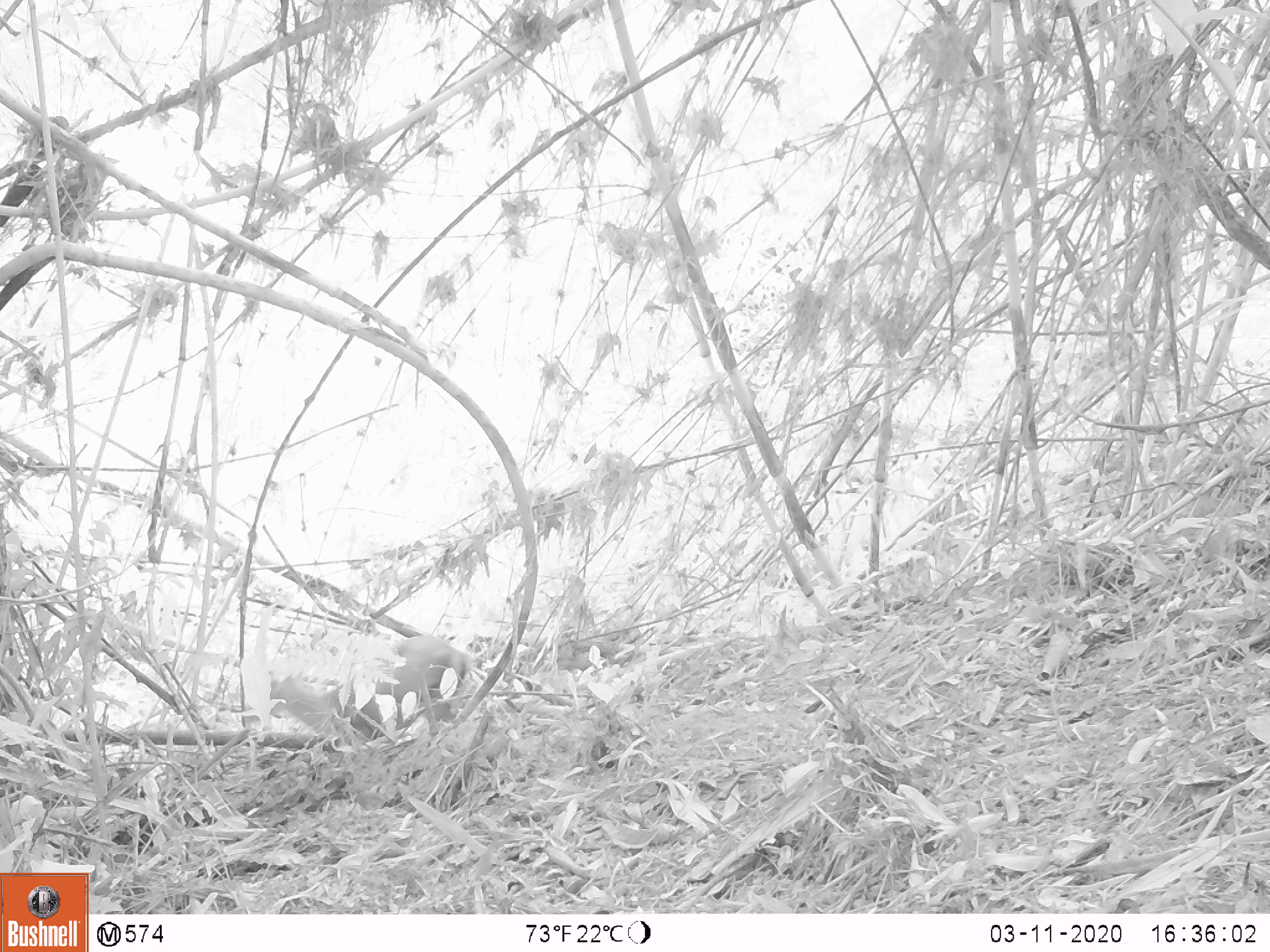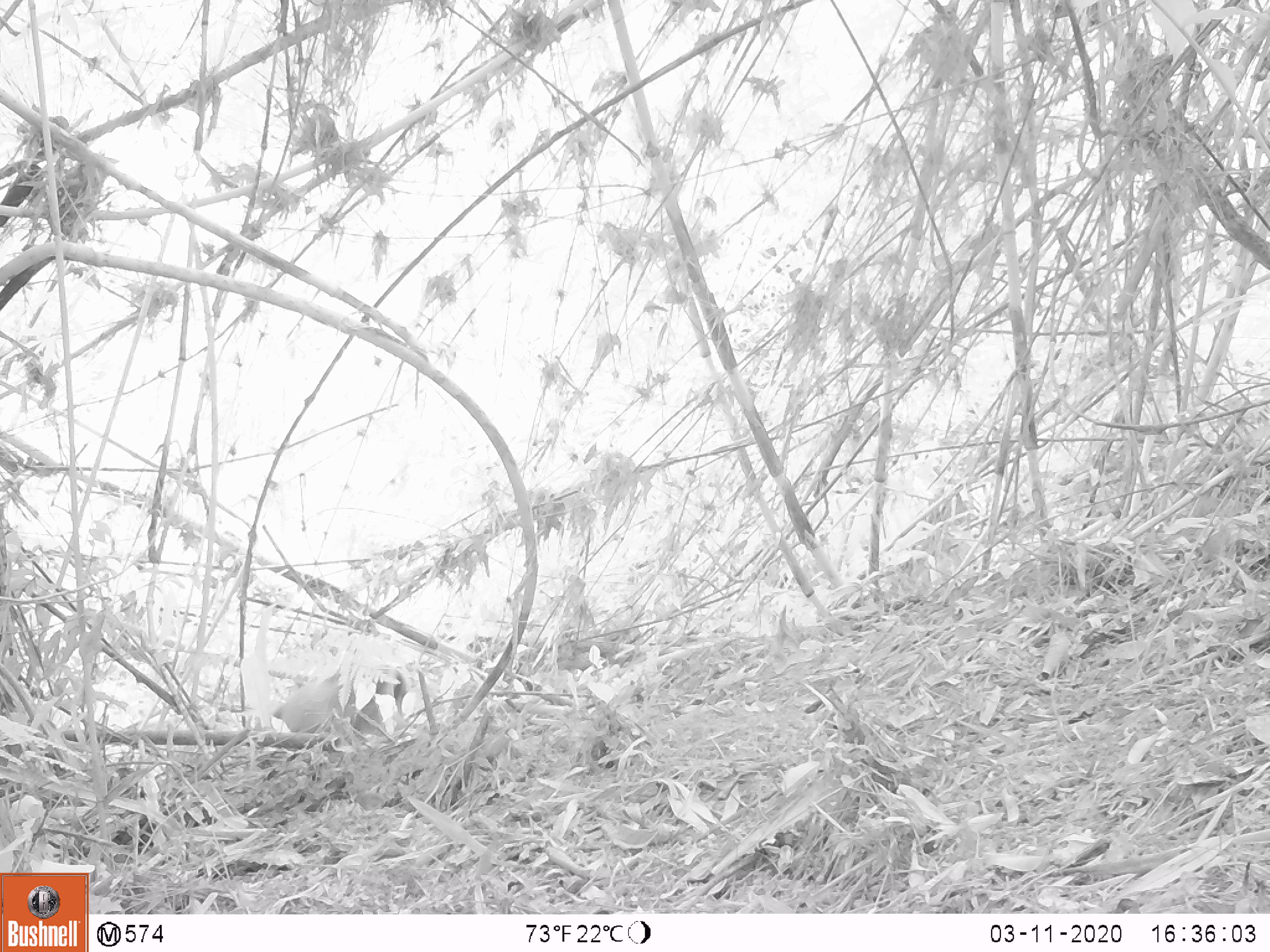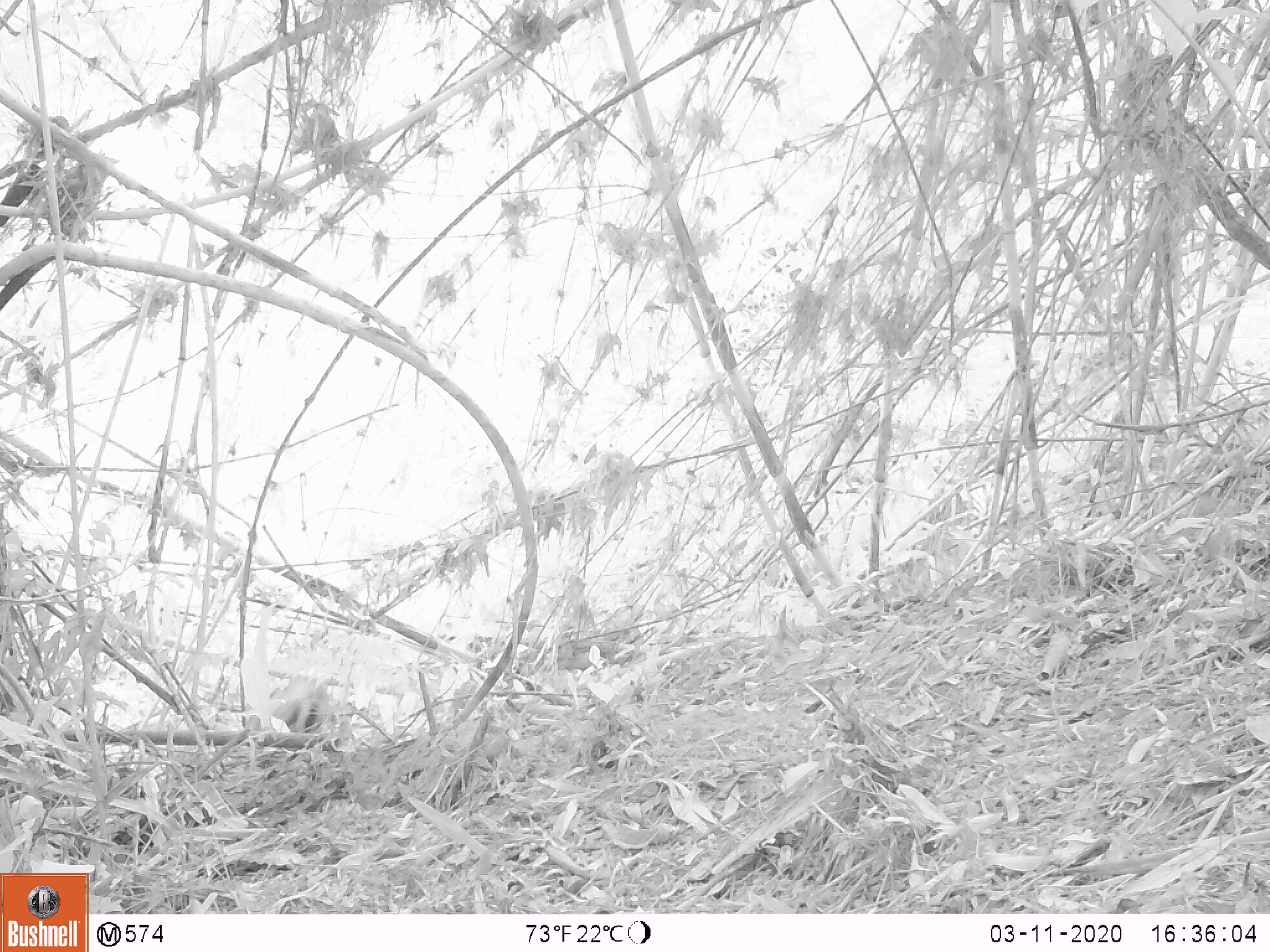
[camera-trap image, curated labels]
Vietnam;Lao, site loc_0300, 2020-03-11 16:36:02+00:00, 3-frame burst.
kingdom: Animalia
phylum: Chordata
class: Mammalia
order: Artiodactyla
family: Cervidae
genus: Muntiacus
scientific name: Muntiacus rooseveltorum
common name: roosevelt's muntjac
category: roosevelts muntjac group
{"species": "roosevelts muntjac group (roosevelt's muntjac) (Muntiacus rooseveltorum)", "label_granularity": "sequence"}